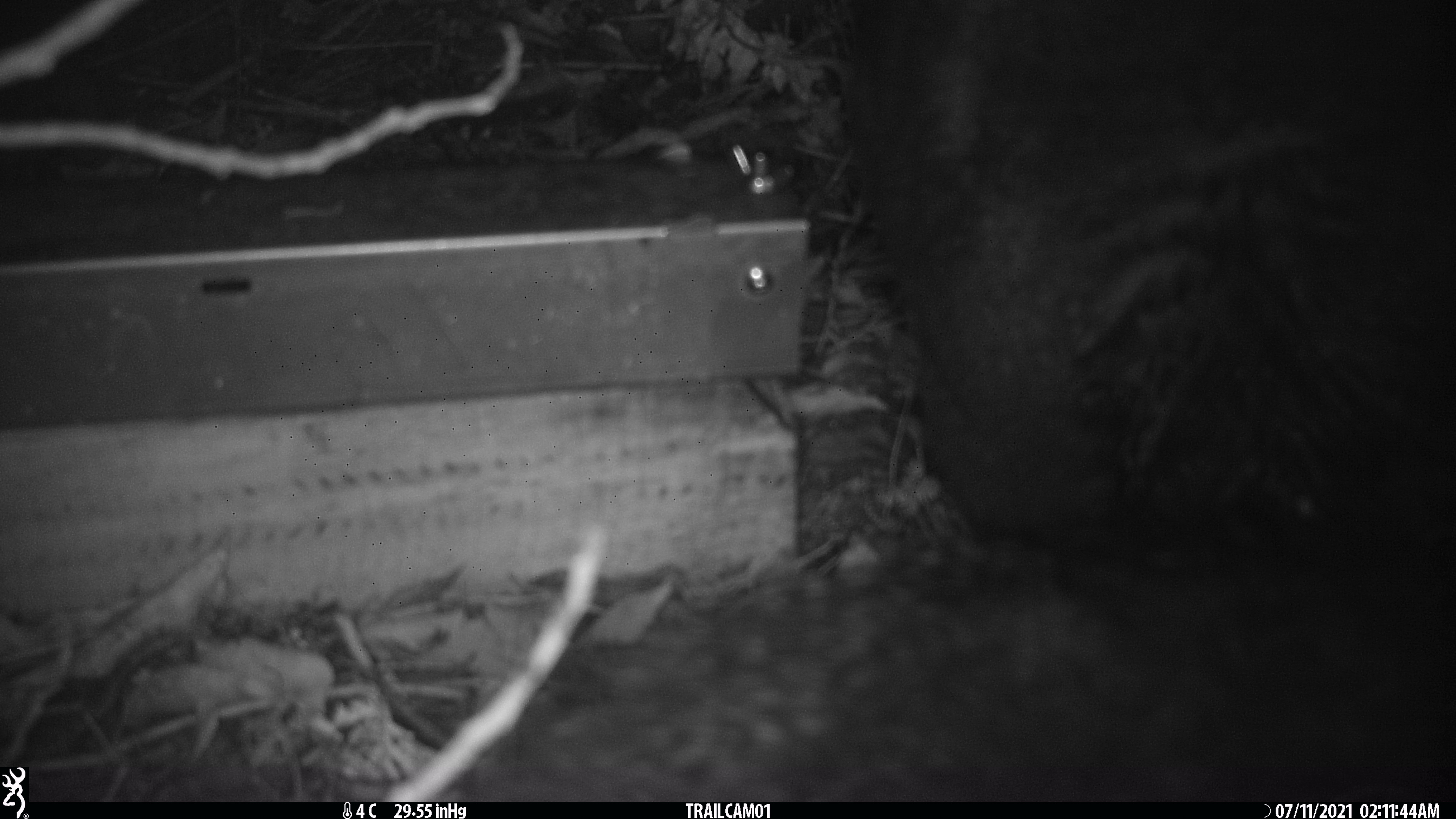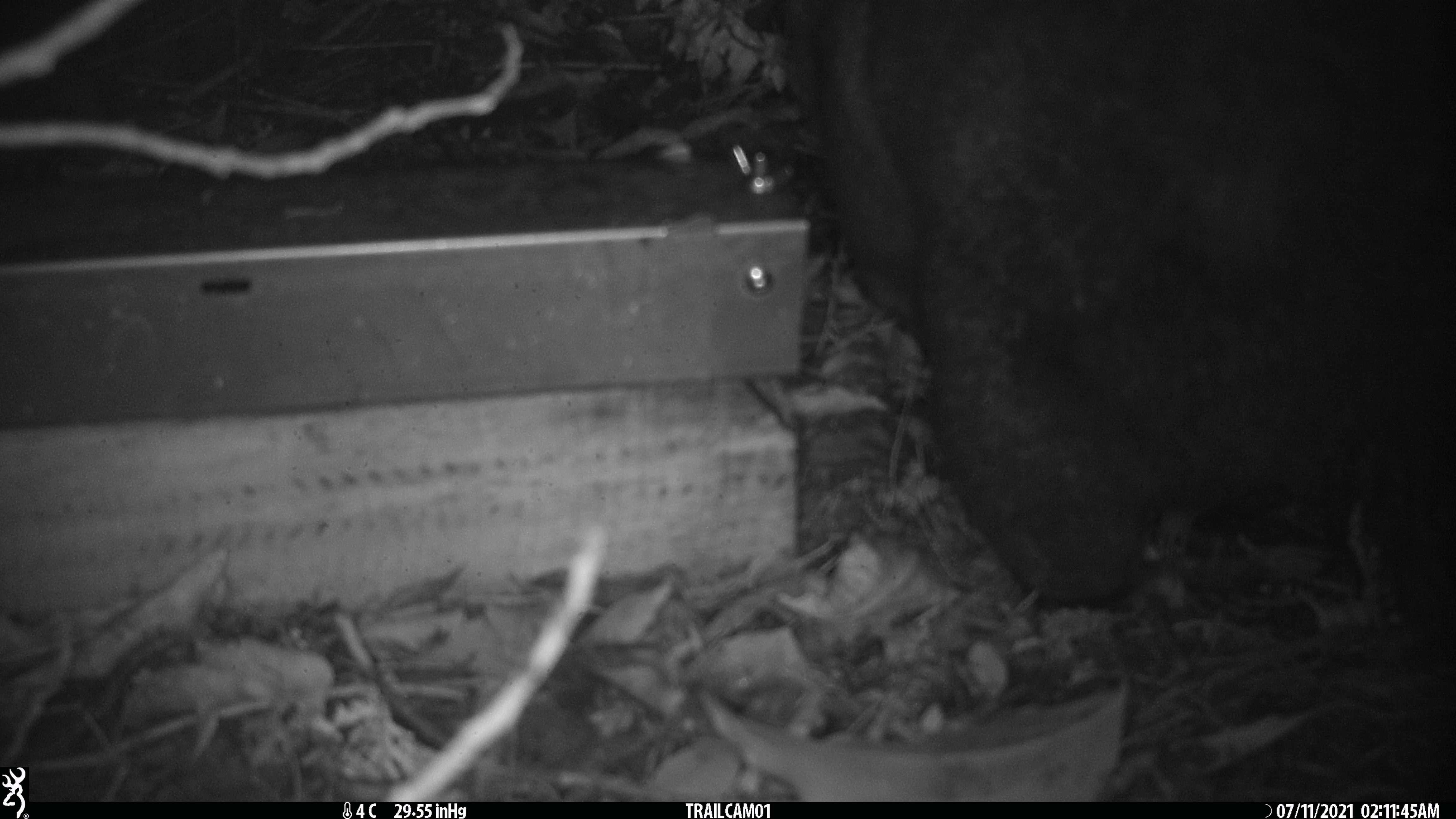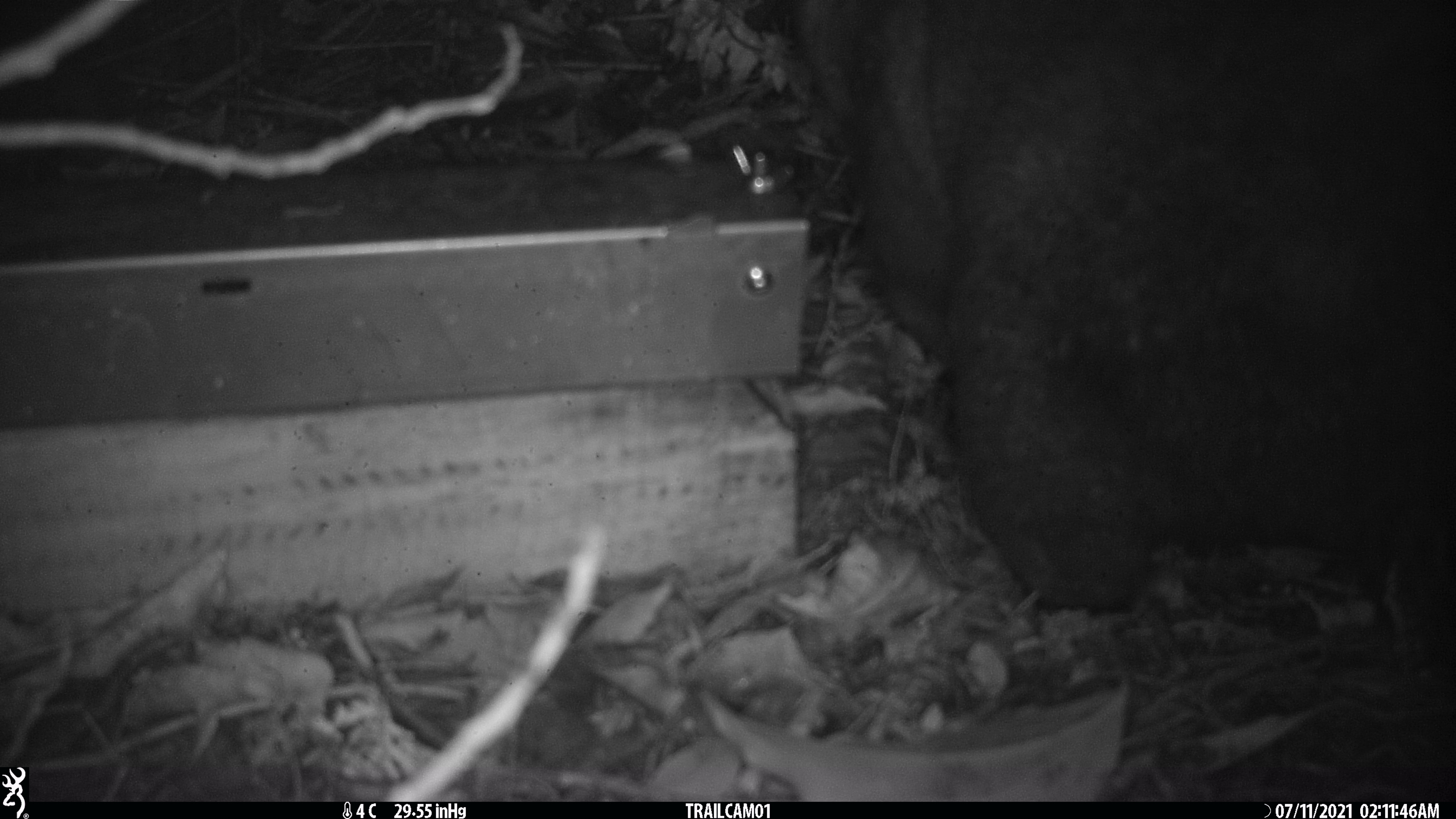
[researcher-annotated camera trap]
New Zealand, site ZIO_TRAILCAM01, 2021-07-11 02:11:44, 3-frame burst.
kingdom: Animalia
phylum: Chordata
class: Mammalia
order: Diprotodontia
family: Phalangeridae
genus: Trichosurus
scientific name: Trichosurus vulpecula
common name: common brushtail possum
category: possum